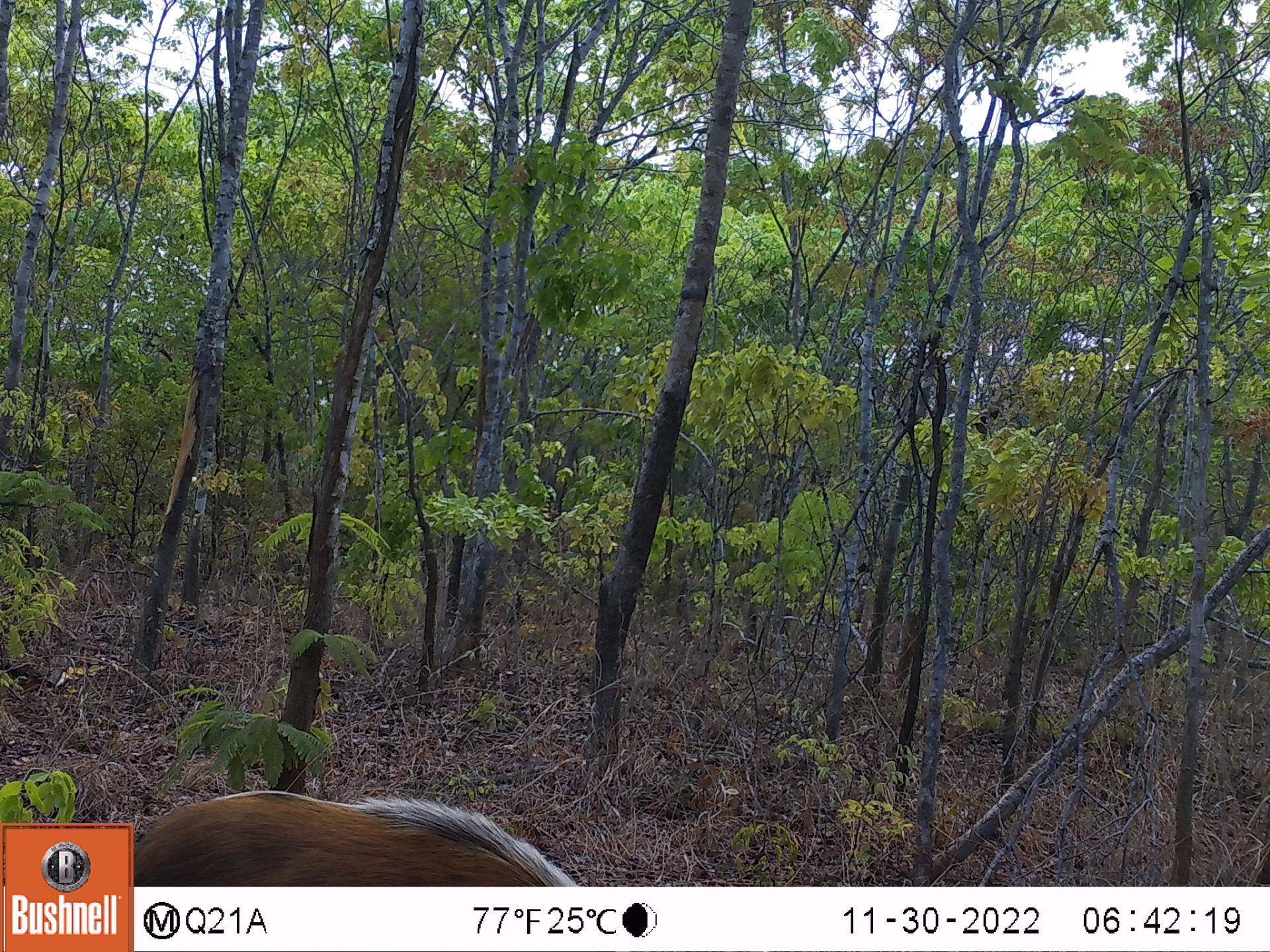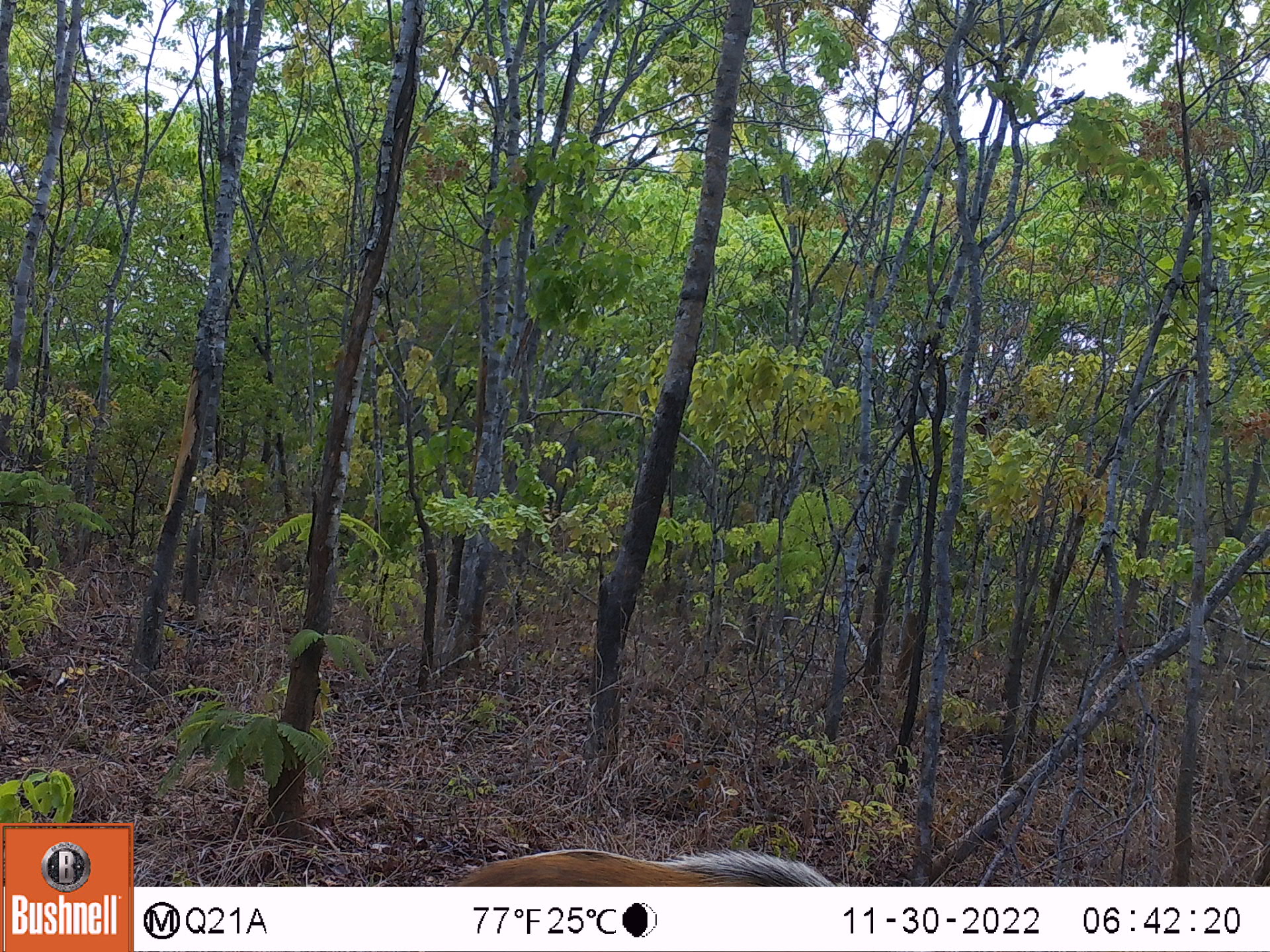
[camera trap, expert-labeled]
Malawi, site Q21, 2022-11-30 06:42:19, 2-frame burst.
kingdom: Animalia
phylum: Chordata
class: Mammalia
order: Artiodactyla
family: Suidae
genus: Potamochoerus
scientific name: Potamochoerus larvatus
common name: bushpig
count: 1